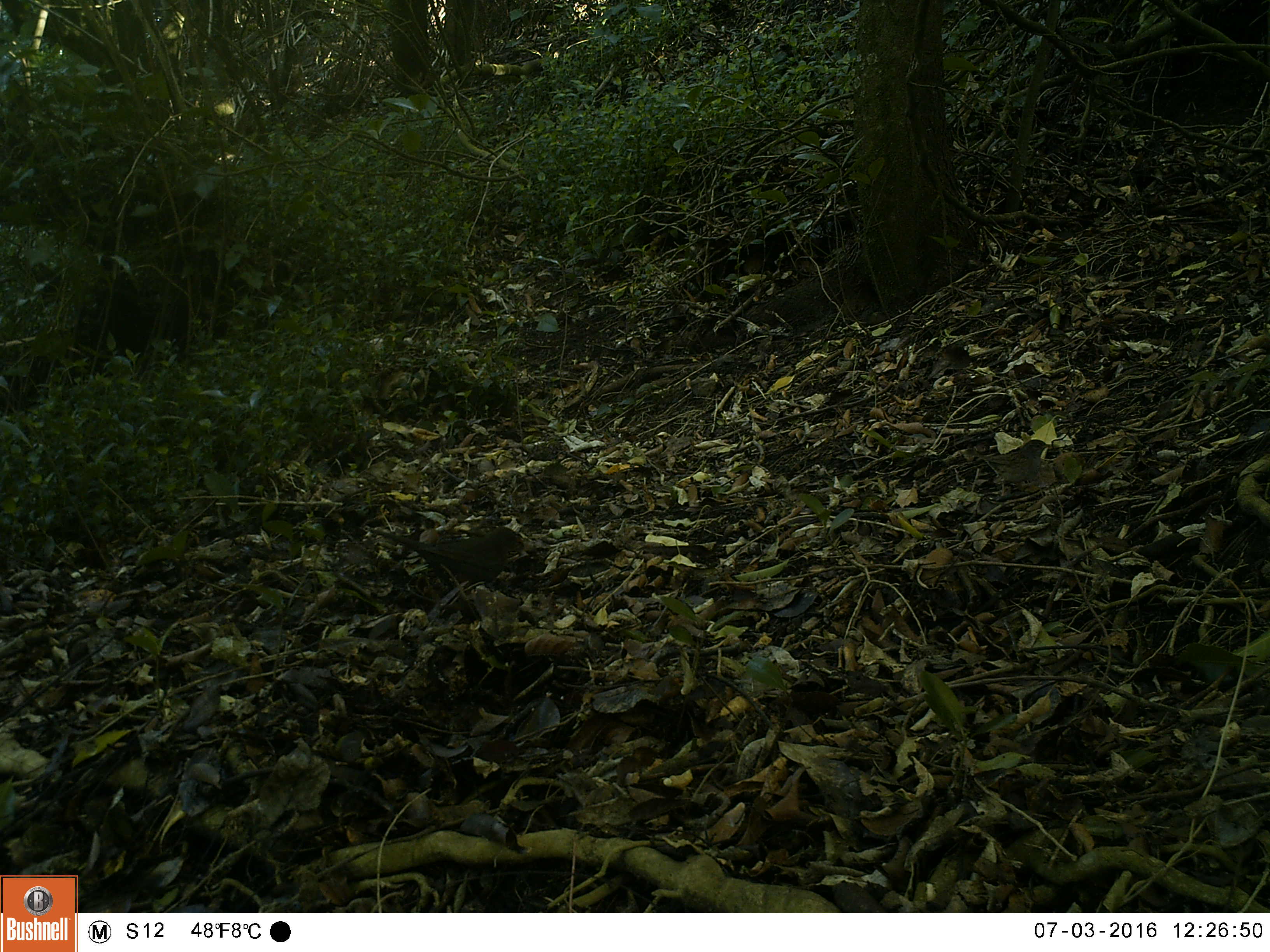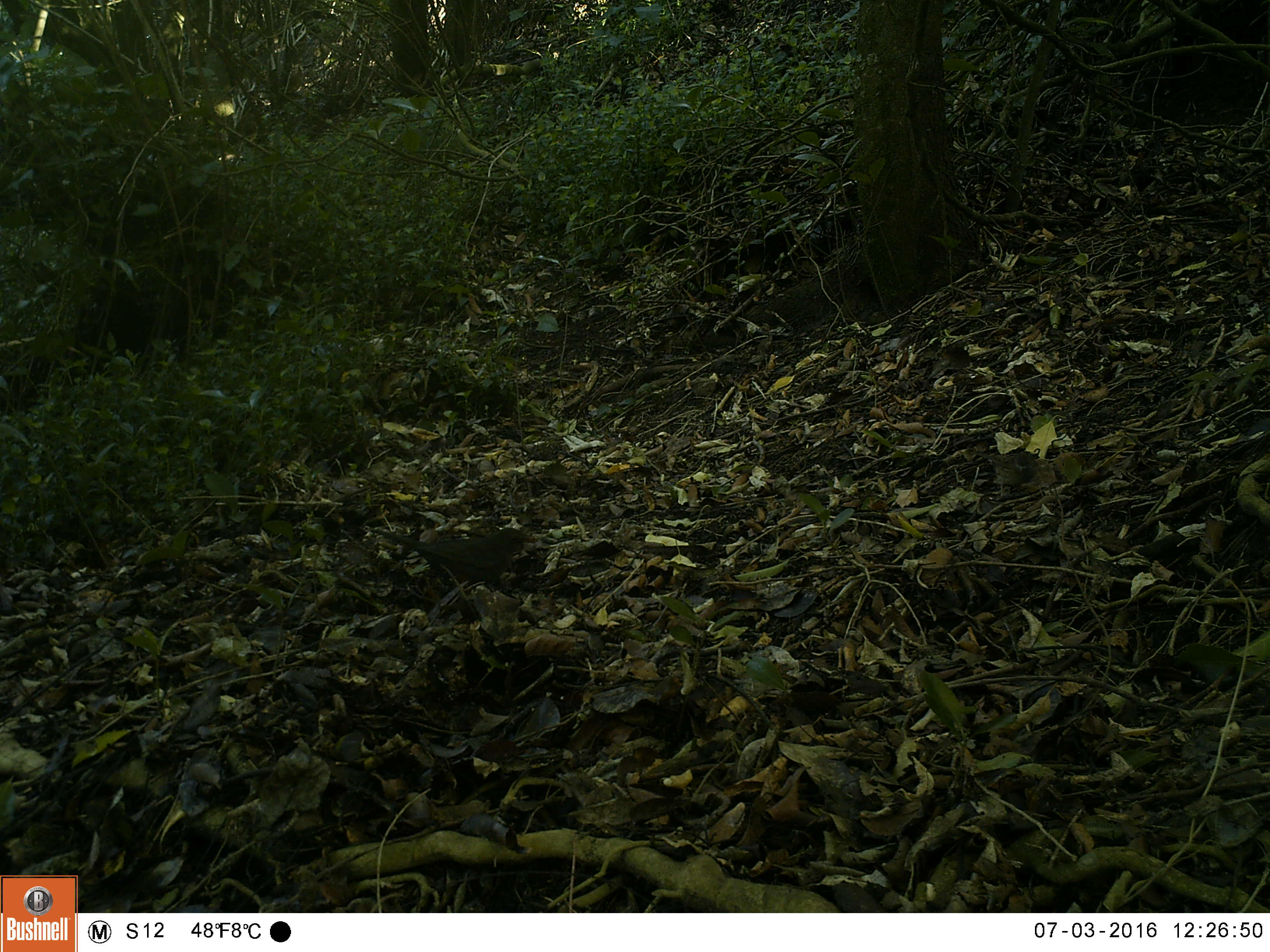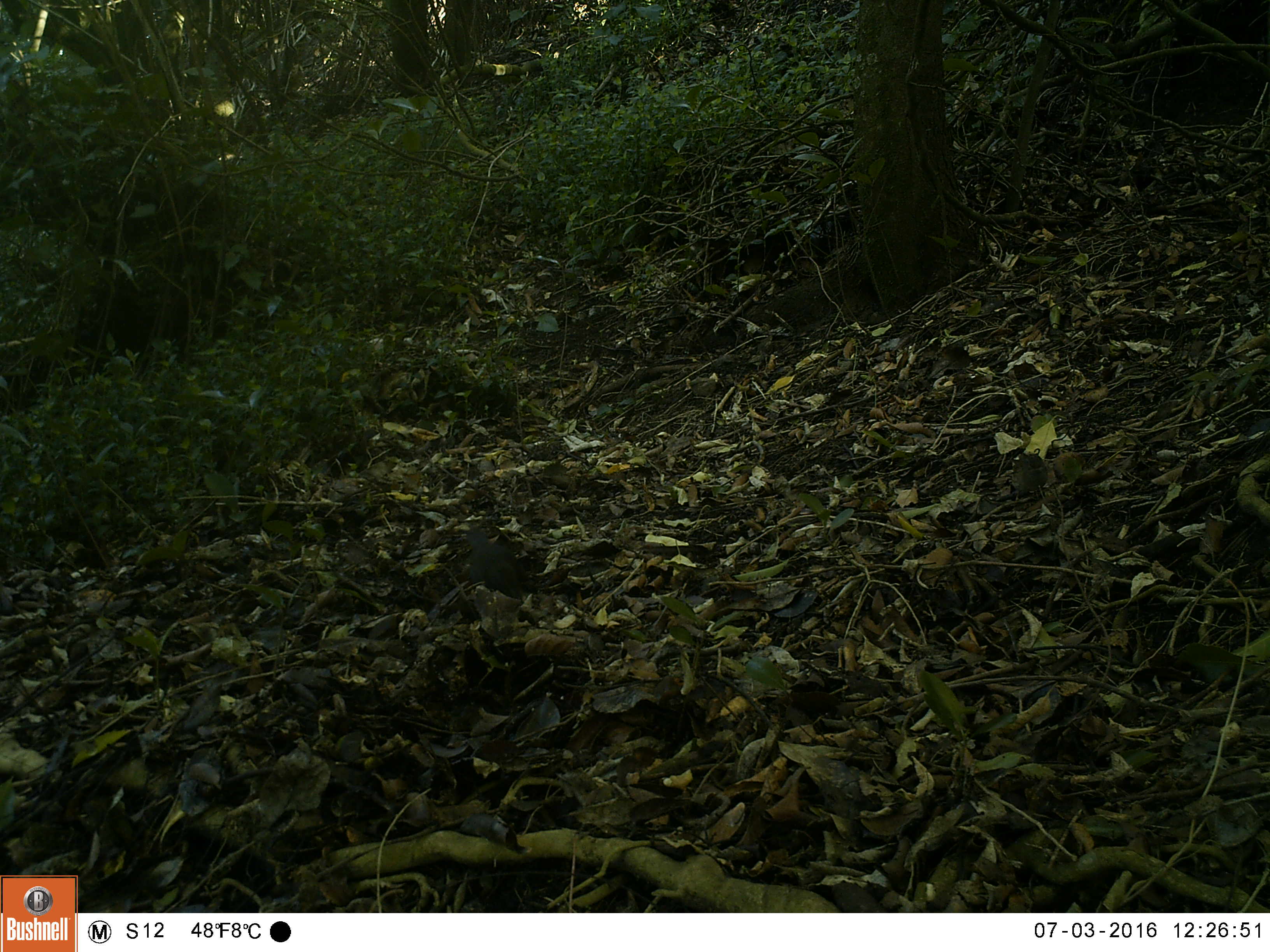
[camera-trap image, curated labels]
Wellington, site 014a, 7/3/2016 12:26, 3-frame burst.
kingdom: Animalia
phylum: Chordata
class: Aves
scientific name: Aves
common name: bird